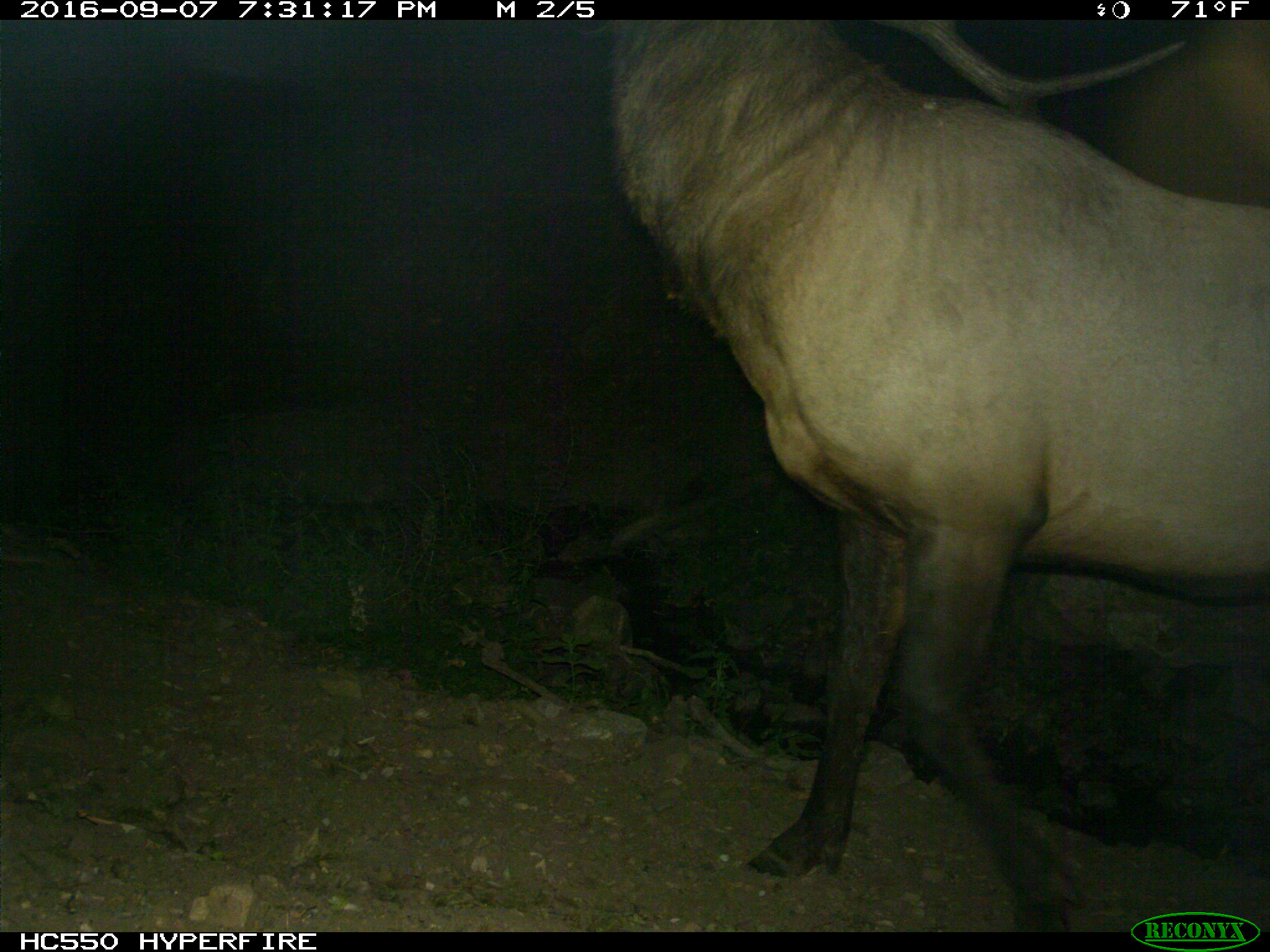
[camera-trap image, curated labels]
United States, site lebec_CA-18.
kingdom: Animalia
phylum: Chordata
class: Mammalia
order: Artiodactyla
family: Cervidae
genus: Cervus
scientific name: Cervus canadensis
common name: elk